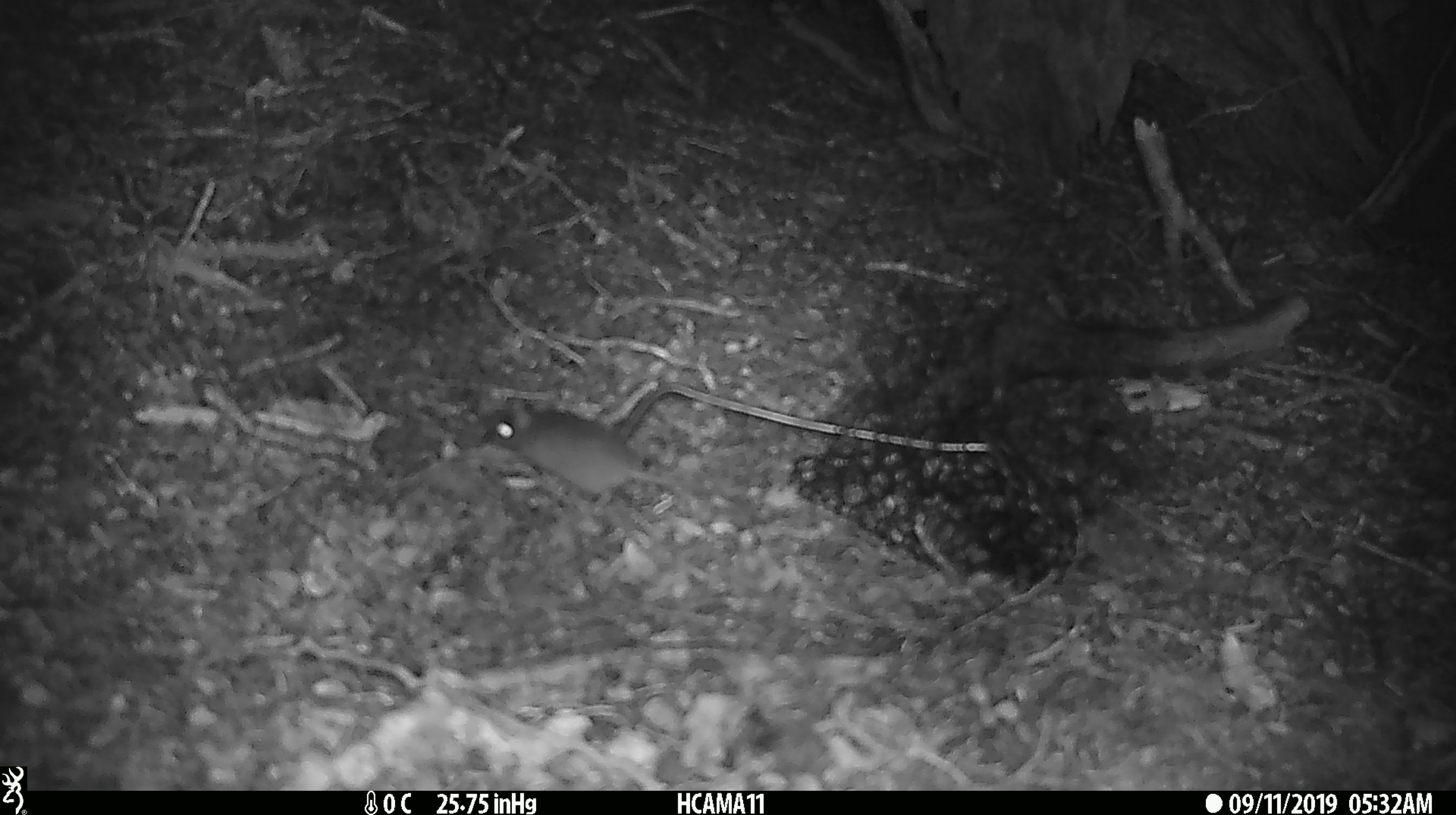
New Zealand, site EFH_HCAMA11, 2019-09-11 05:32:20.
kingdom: Animalia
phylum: Chordata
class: Mammalia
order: Rodentia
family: Muridae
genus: Mus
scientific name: Mus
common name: mouse